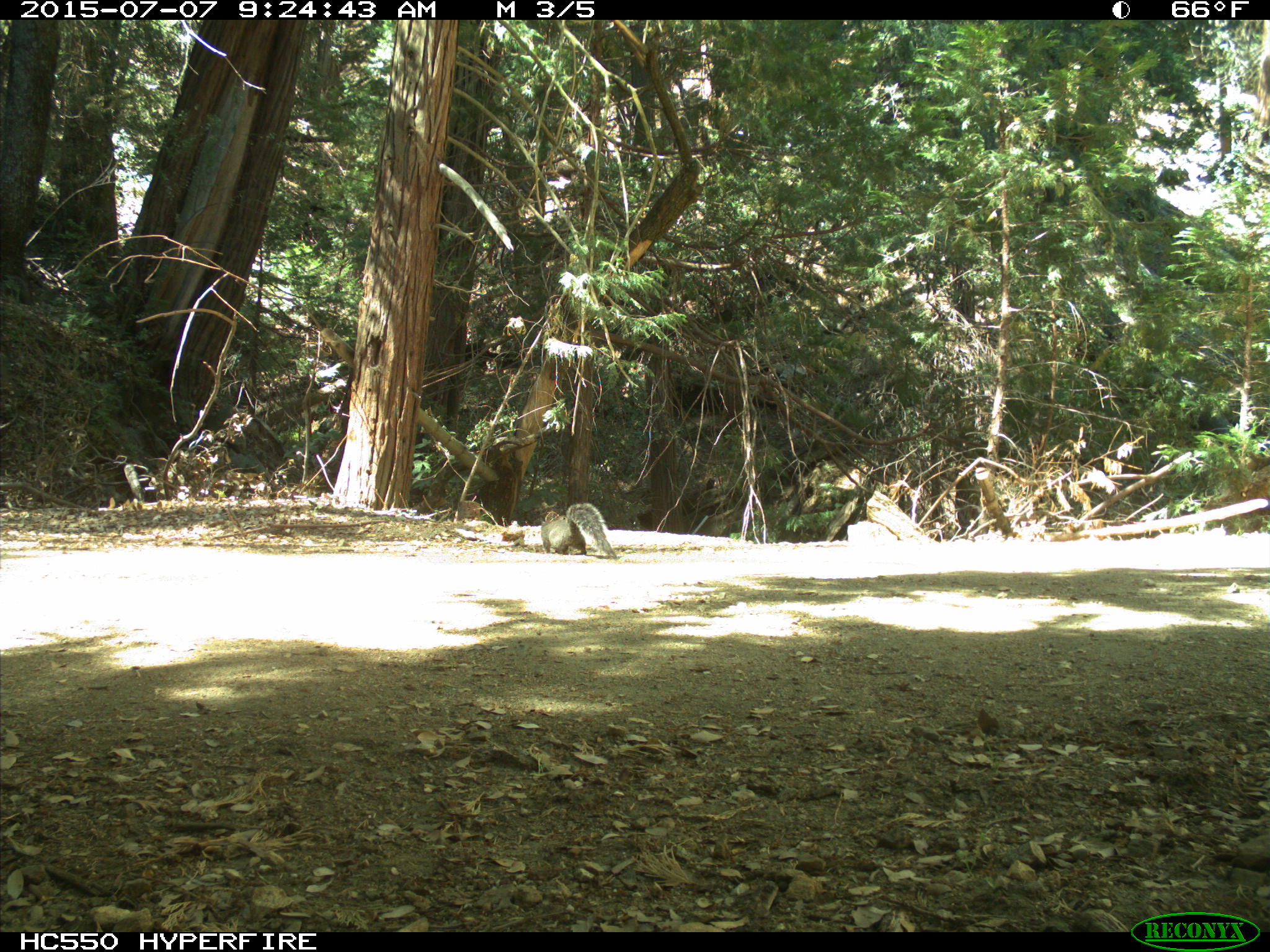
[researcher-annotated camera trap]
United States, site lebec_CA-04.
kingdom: Animalia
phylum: Chordata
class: Mammalia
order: Rodentia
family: Sciuridae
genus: Sciurus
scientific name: Sciurus carolinensis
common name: eastern gray squirrel